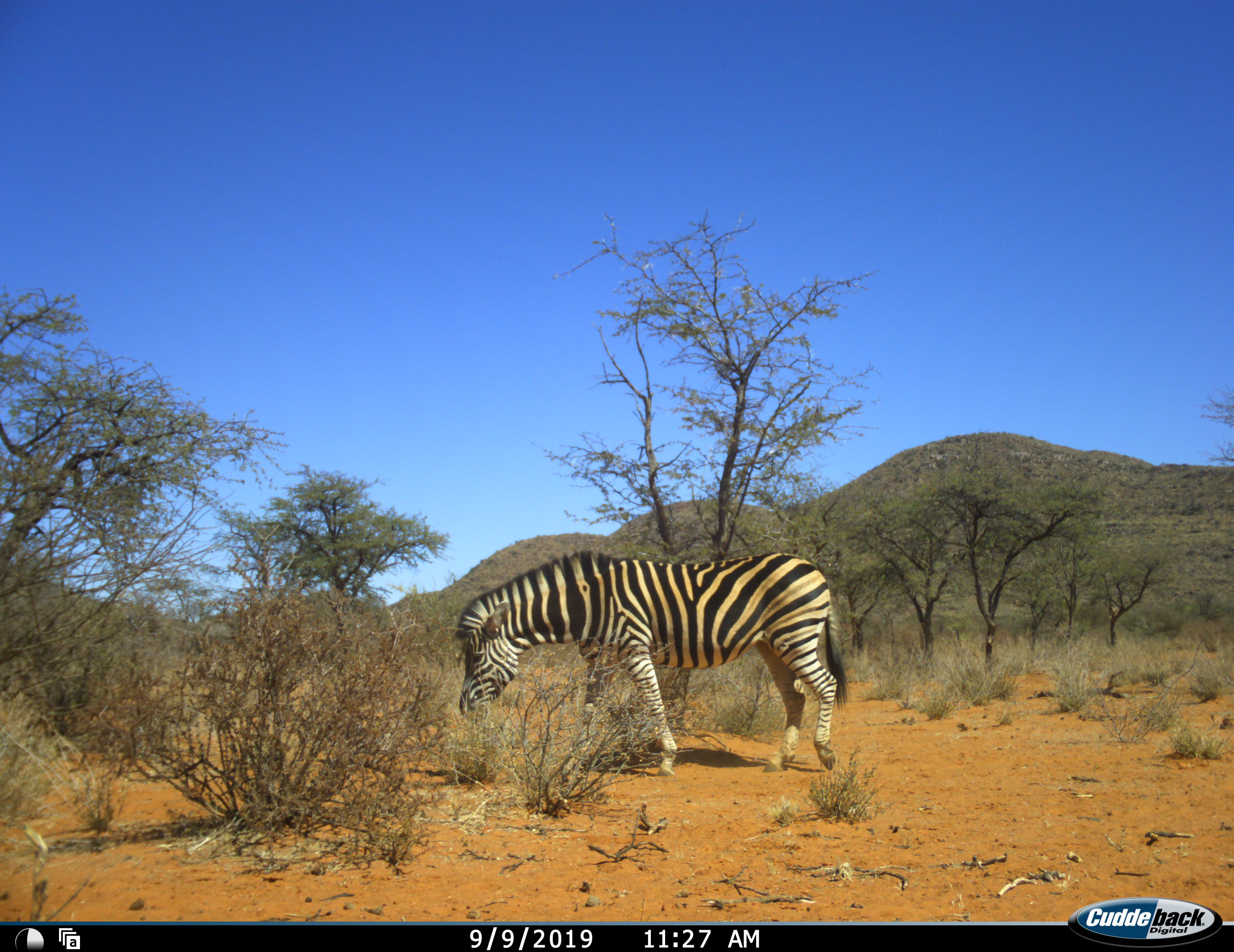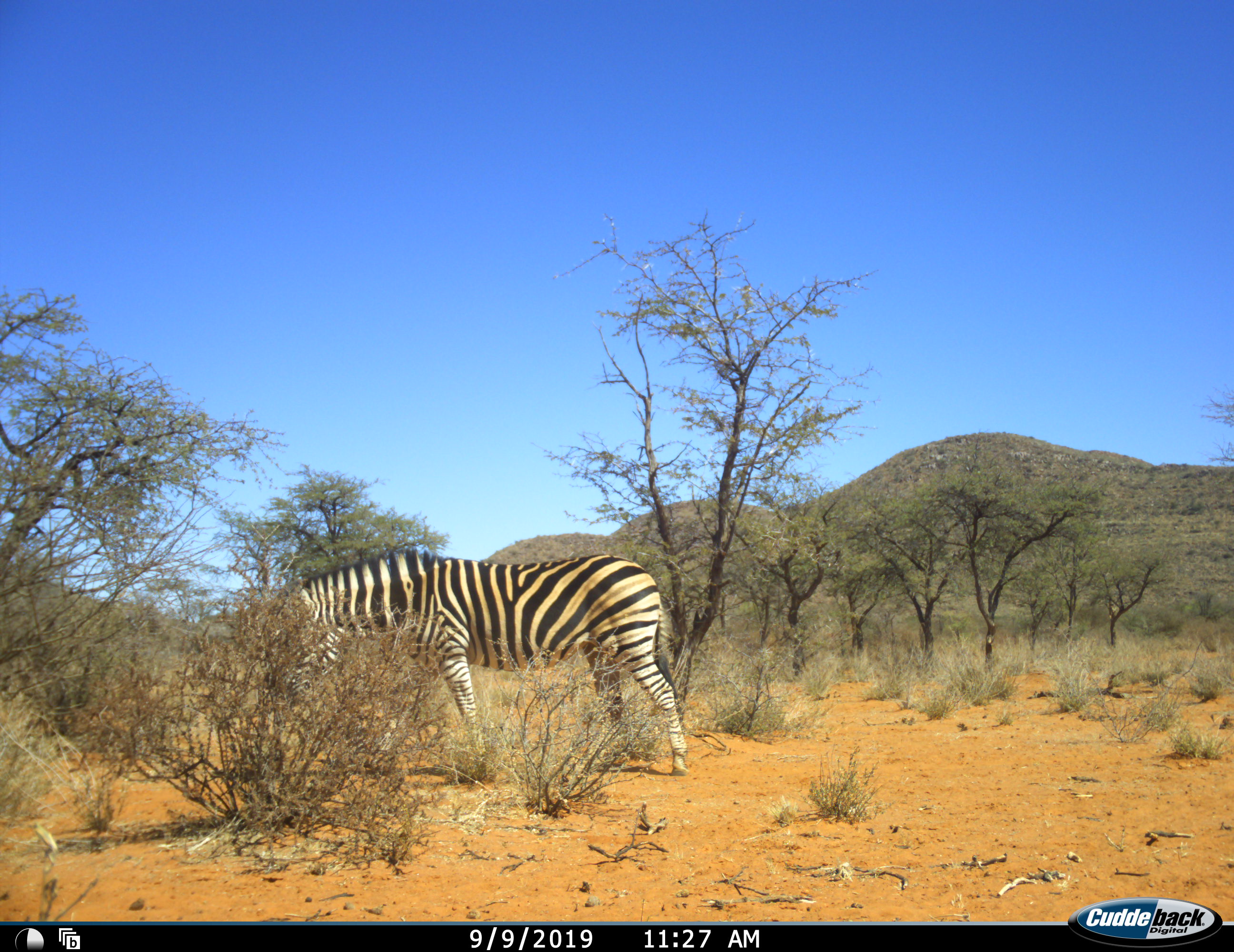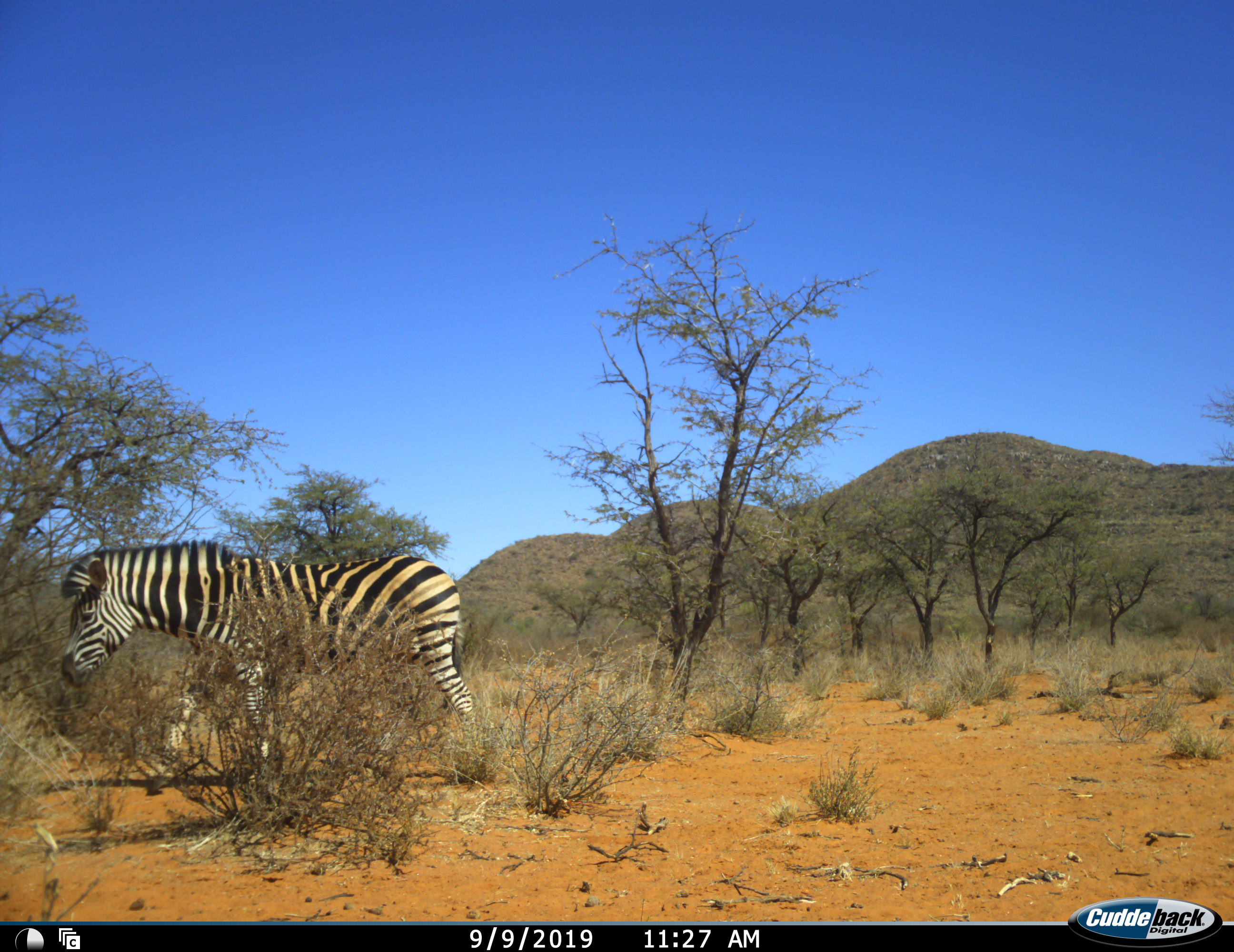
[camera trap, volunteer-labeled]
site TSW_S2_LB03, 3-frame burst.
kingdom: Animalia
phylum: Chordata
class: Mammalia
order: Perissodactyla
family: Equidae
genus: Equus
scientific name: Equus quagga burchellii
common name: burchell's zebra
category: zebraburchells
Zebraburchells (burchell's zebra) (Equus quagga burchellii), count 1. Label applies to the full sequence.